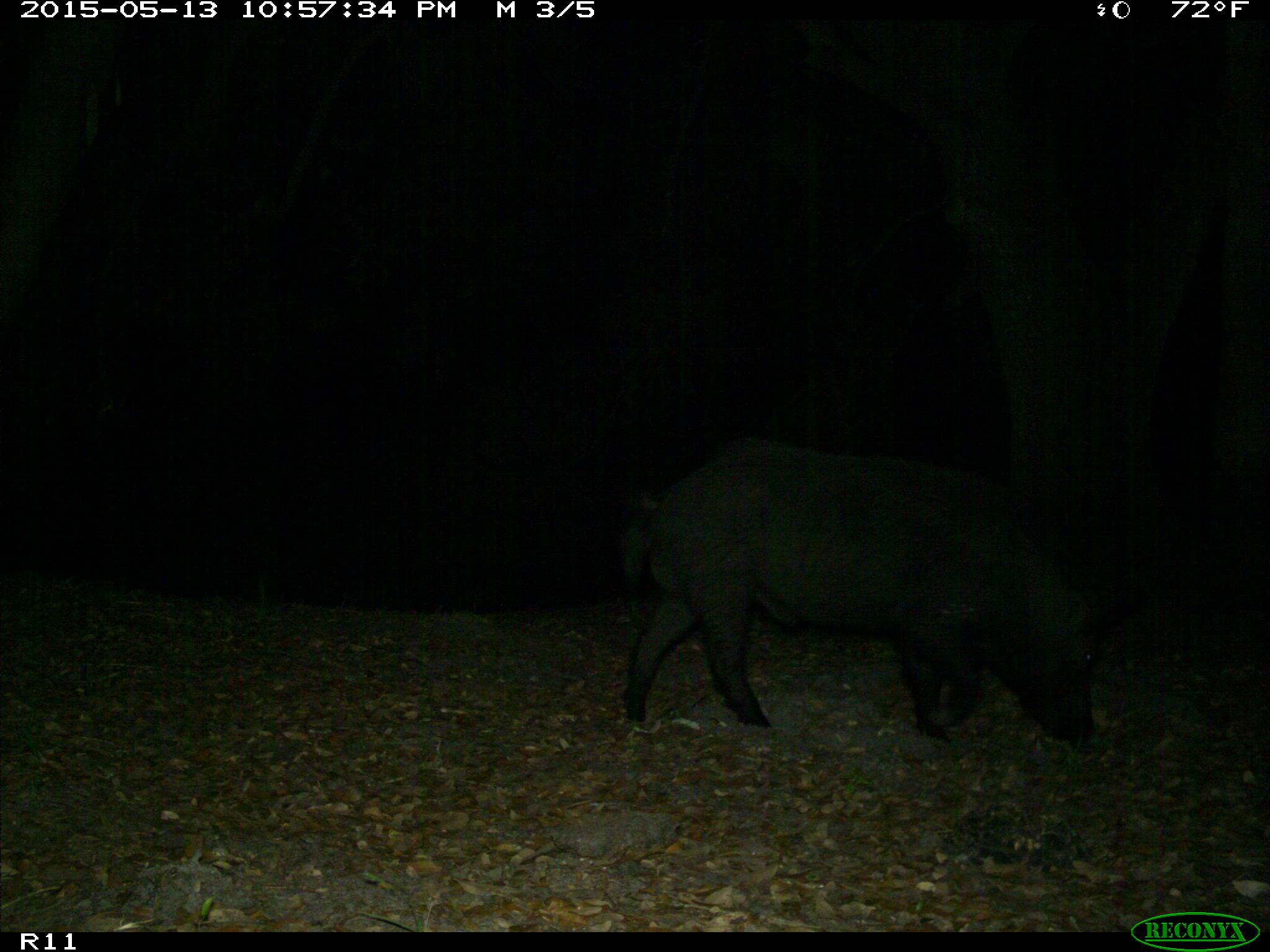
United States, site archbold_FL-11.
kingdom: Animalia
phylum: Chordata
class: Mammalia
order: Artiodactyla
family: Suidae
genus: Sus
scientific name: Sus scrofa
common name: wild boar